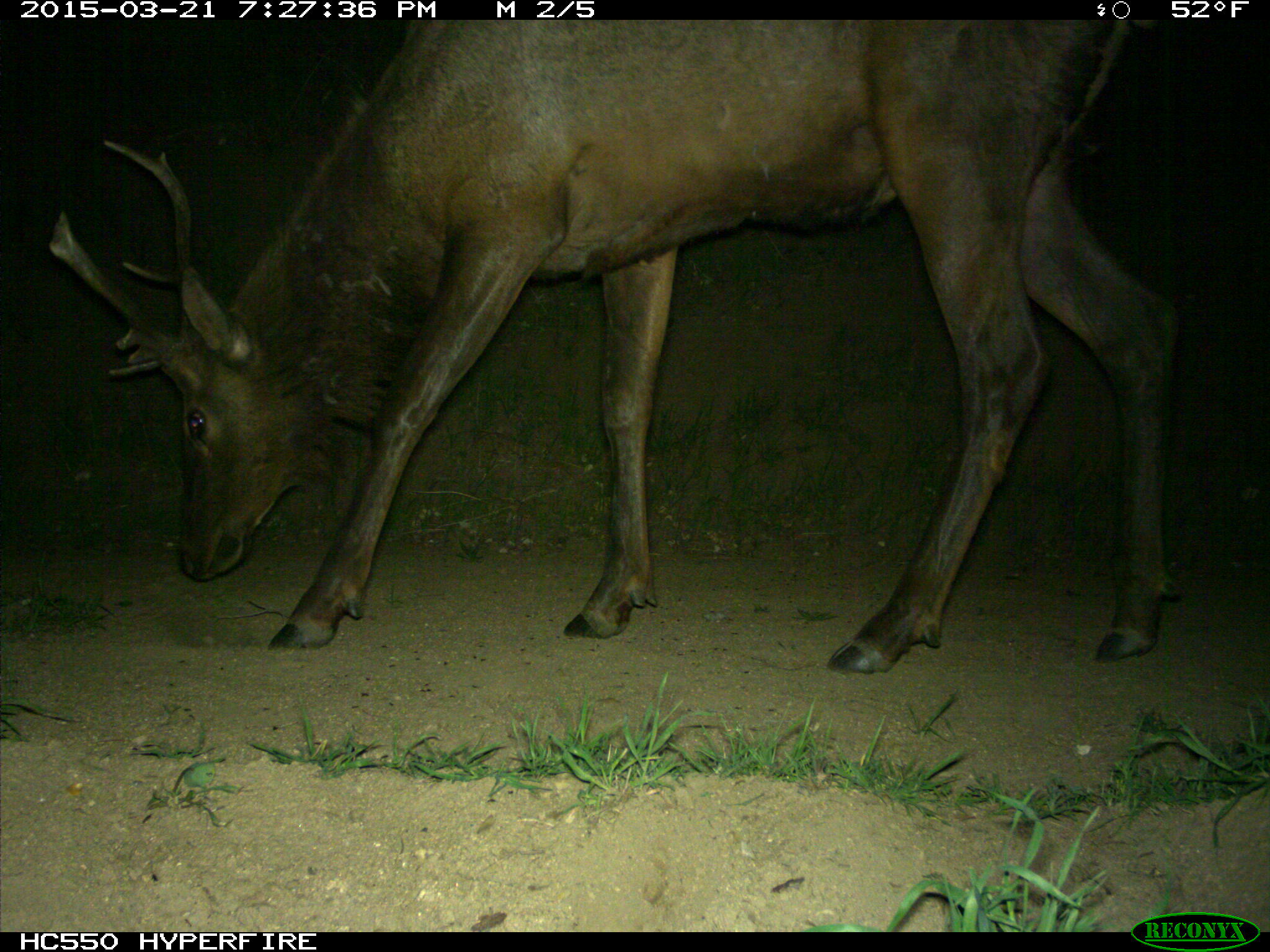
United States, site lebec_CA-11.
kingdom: Animalia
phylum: Chordata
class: Mammalia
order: Artiodactyla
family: Cervidae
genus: Cervus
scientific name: Cervus canadensis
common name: elk